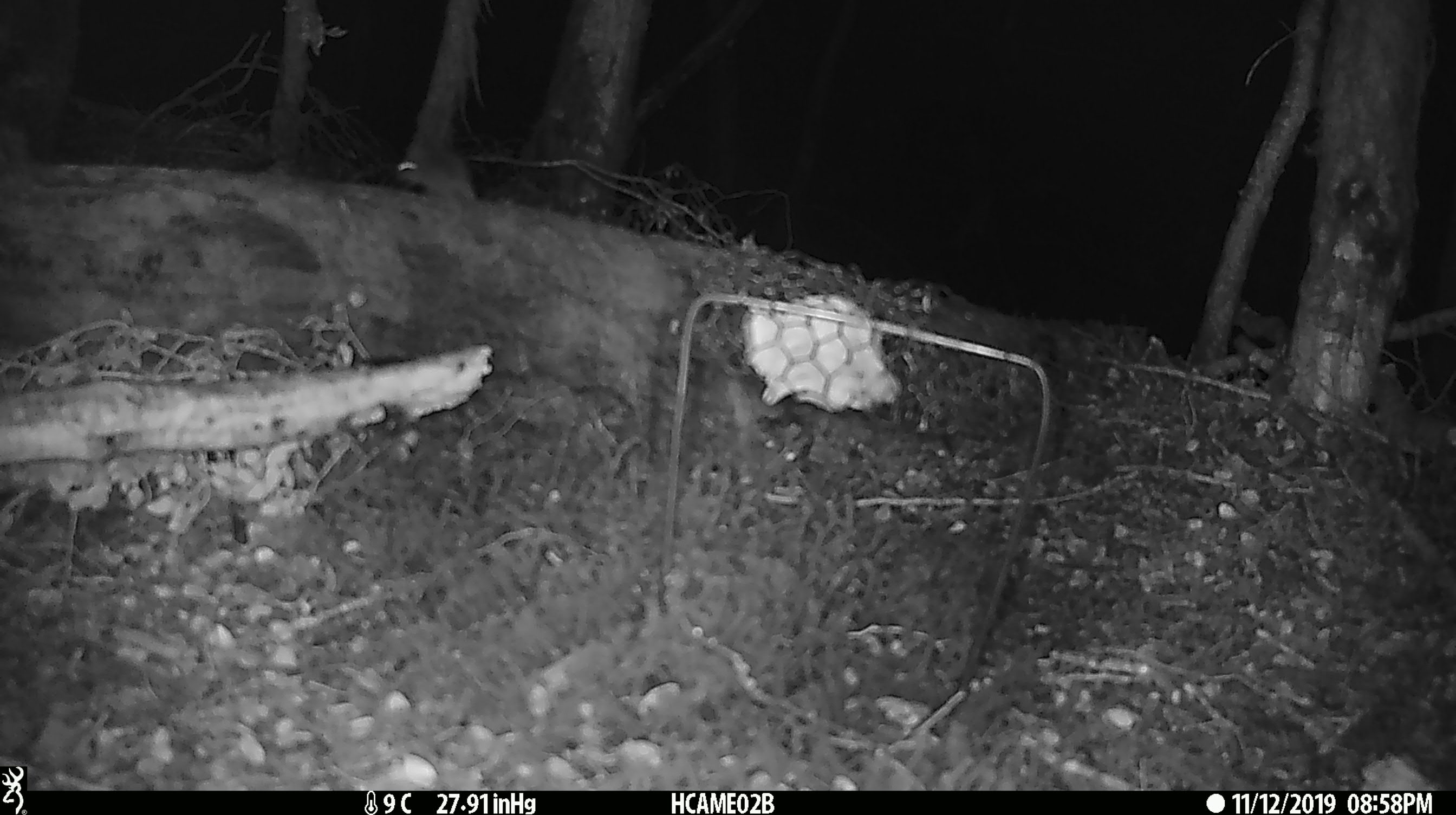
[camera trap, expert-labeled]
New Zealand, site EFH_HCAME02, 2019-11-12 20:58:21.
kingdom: Animalia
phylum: Chordata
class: Mammalia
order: Rodentia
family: Muridae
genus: Mus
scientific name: Mus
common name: mouse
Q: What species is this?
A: Mouse (Mus).